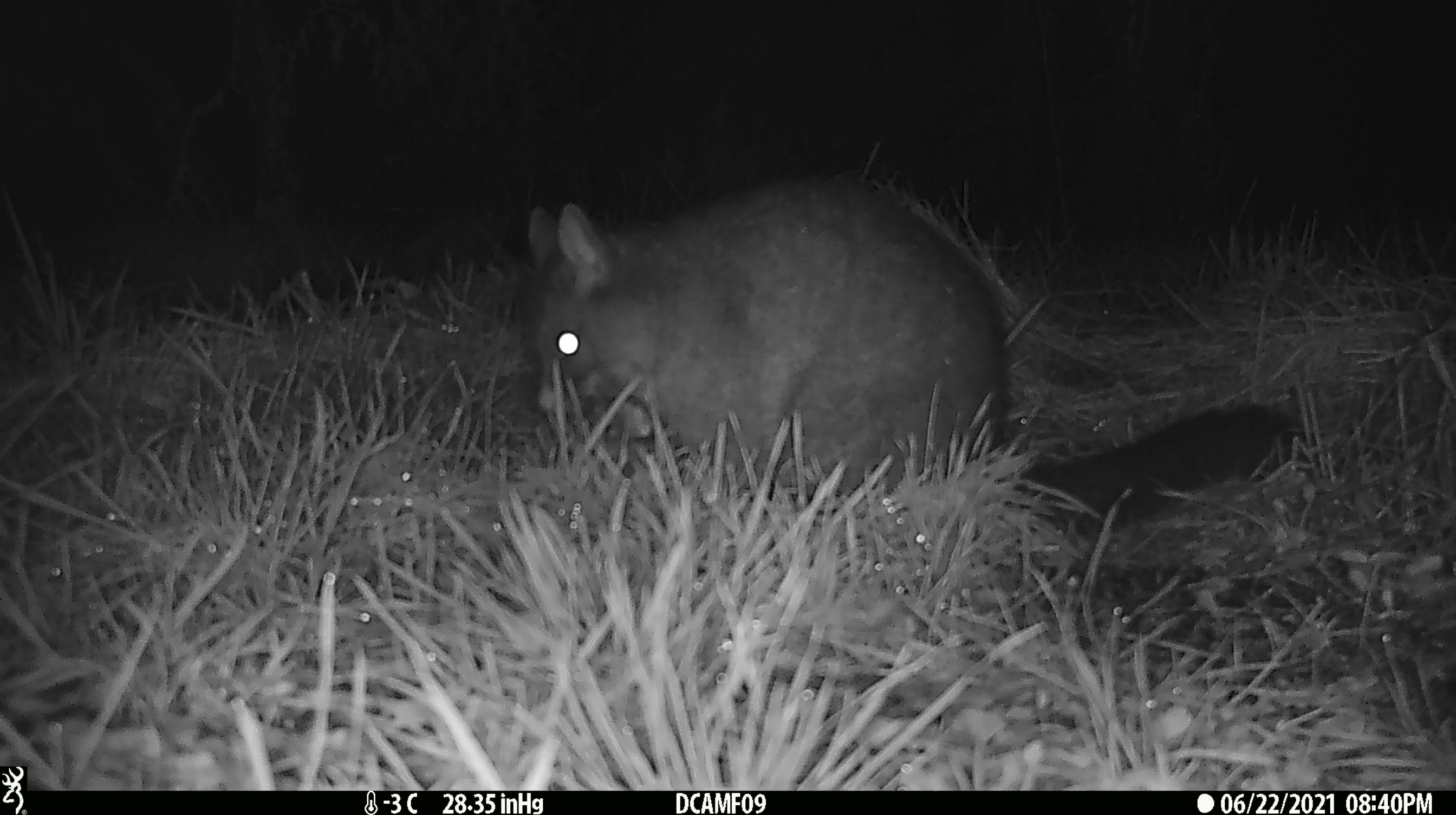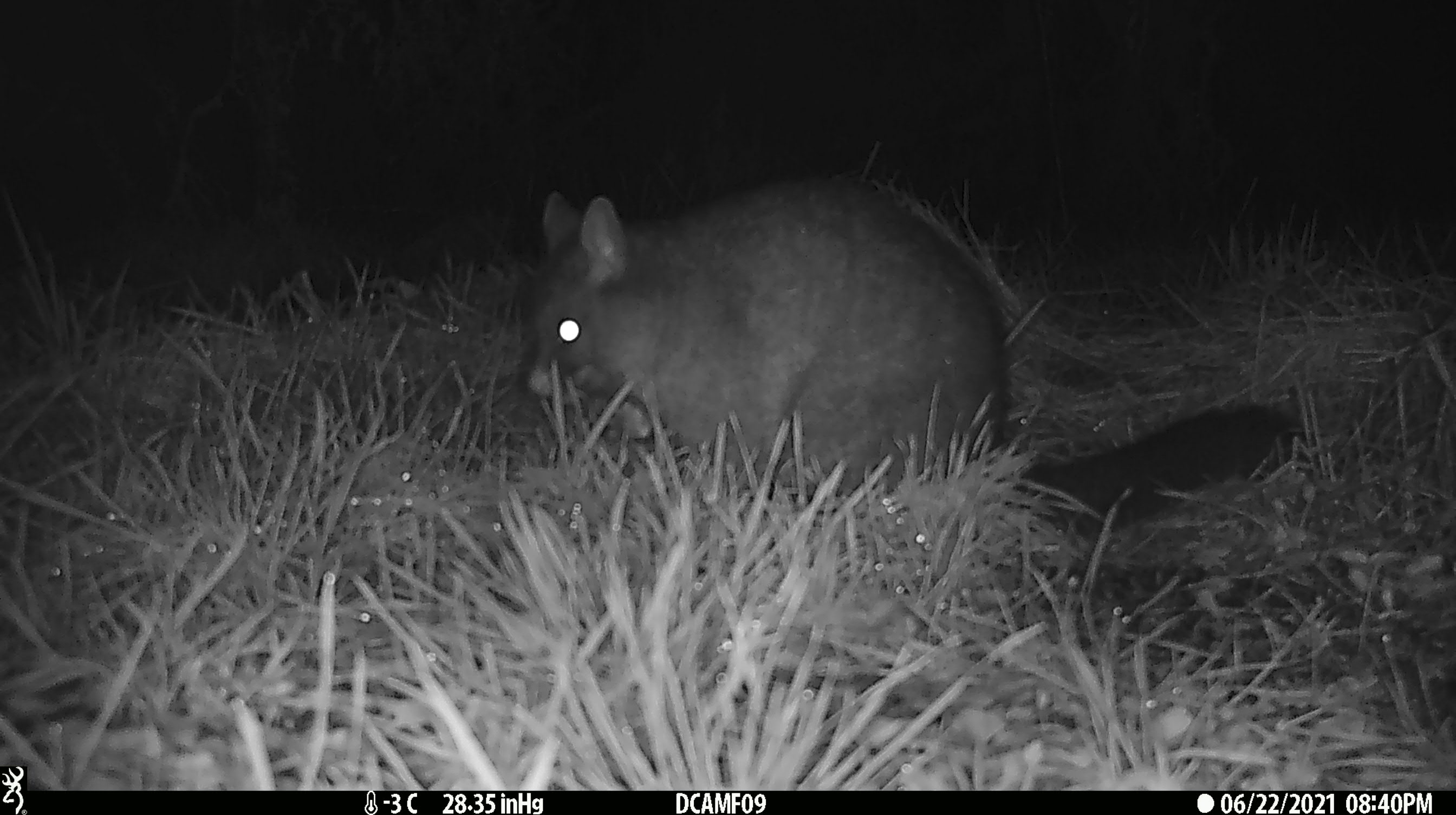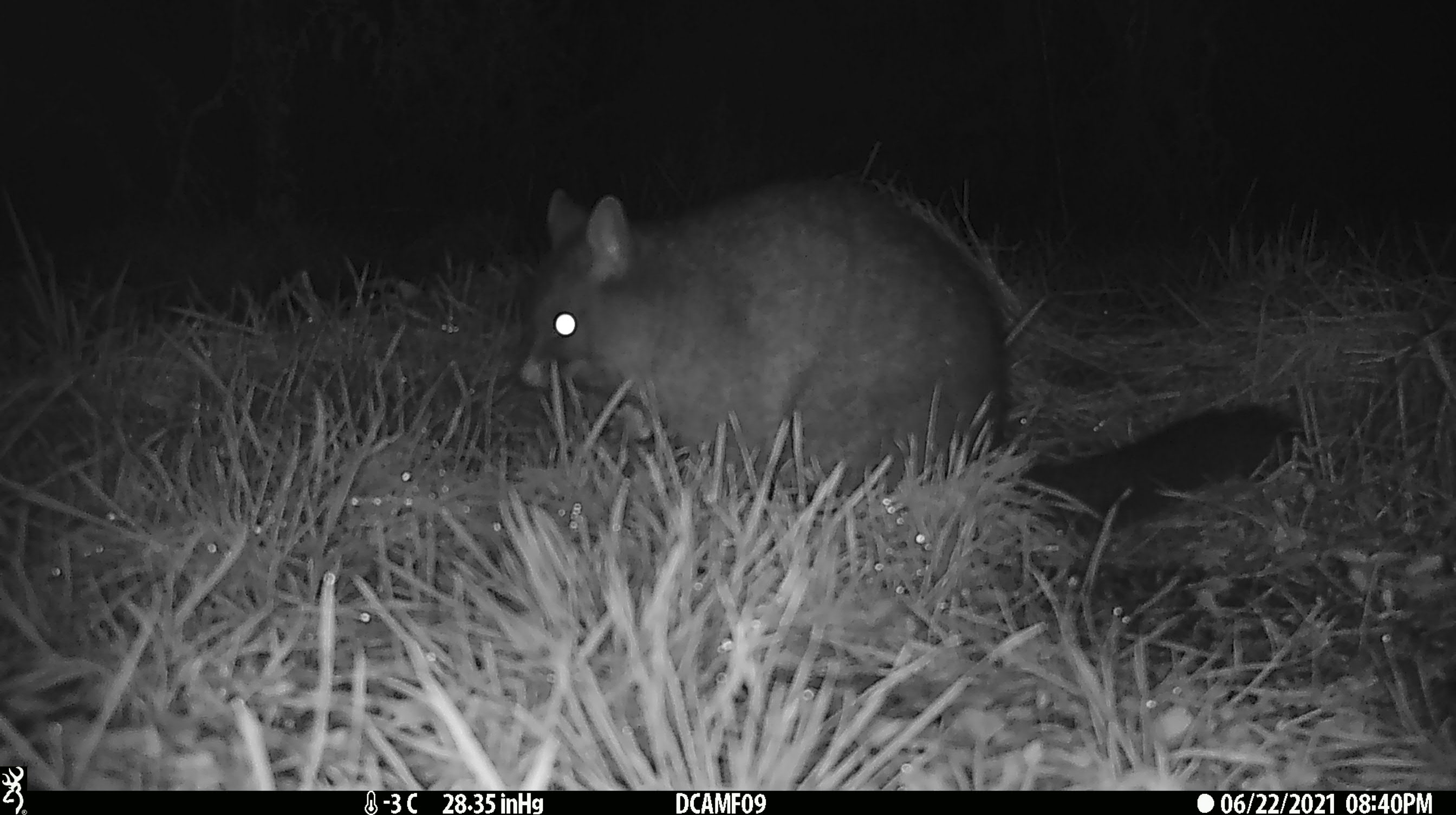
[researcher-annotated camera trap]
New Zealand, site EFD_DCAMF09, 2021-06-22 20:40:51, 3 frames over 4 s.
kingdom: Animalia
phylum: Chordata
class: Mammalia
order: Diprotodontia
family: Phalangeridae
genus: Trichosurus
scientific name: Trichosurus vulpecula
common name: common brushtail possum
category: possum